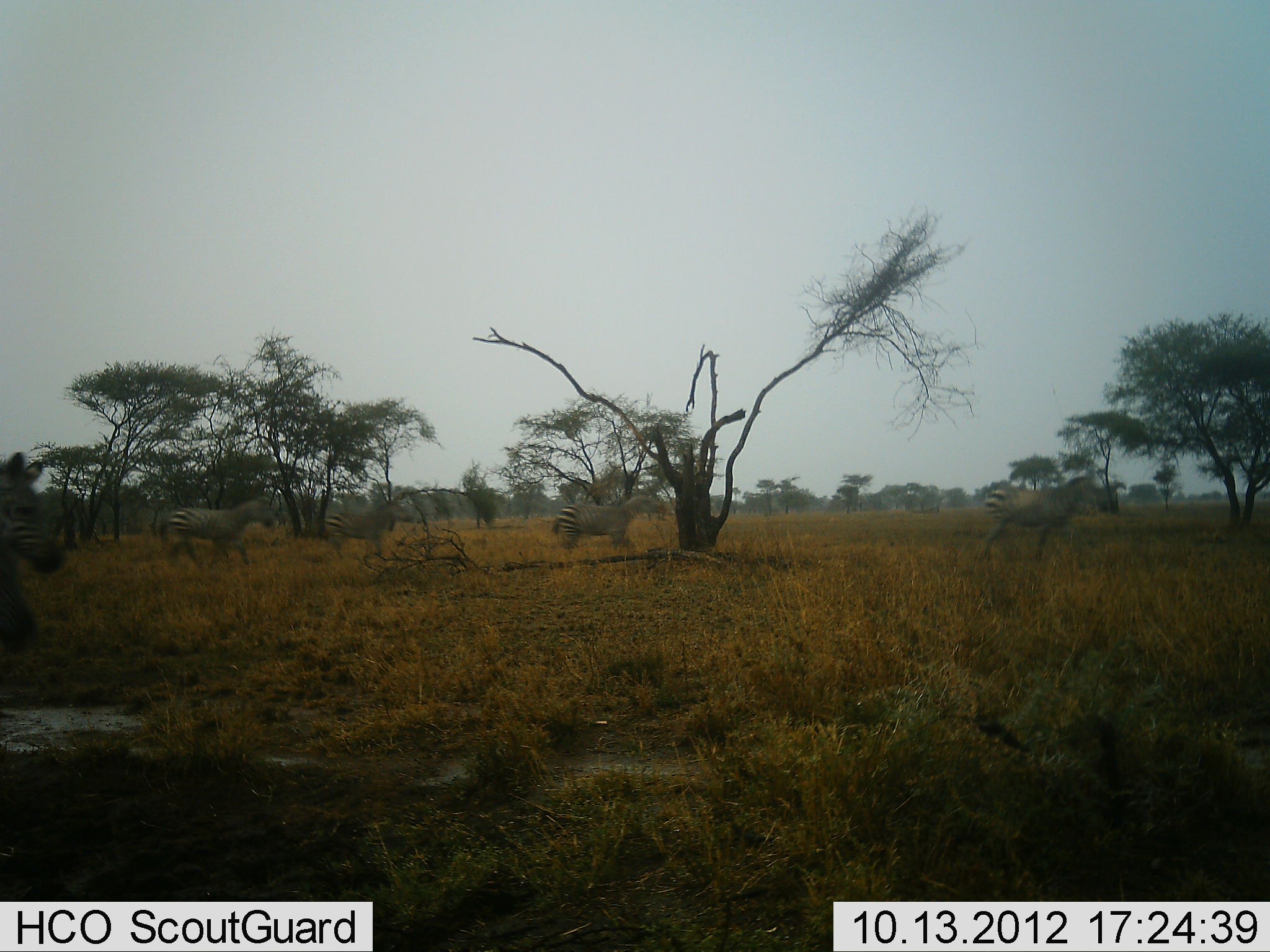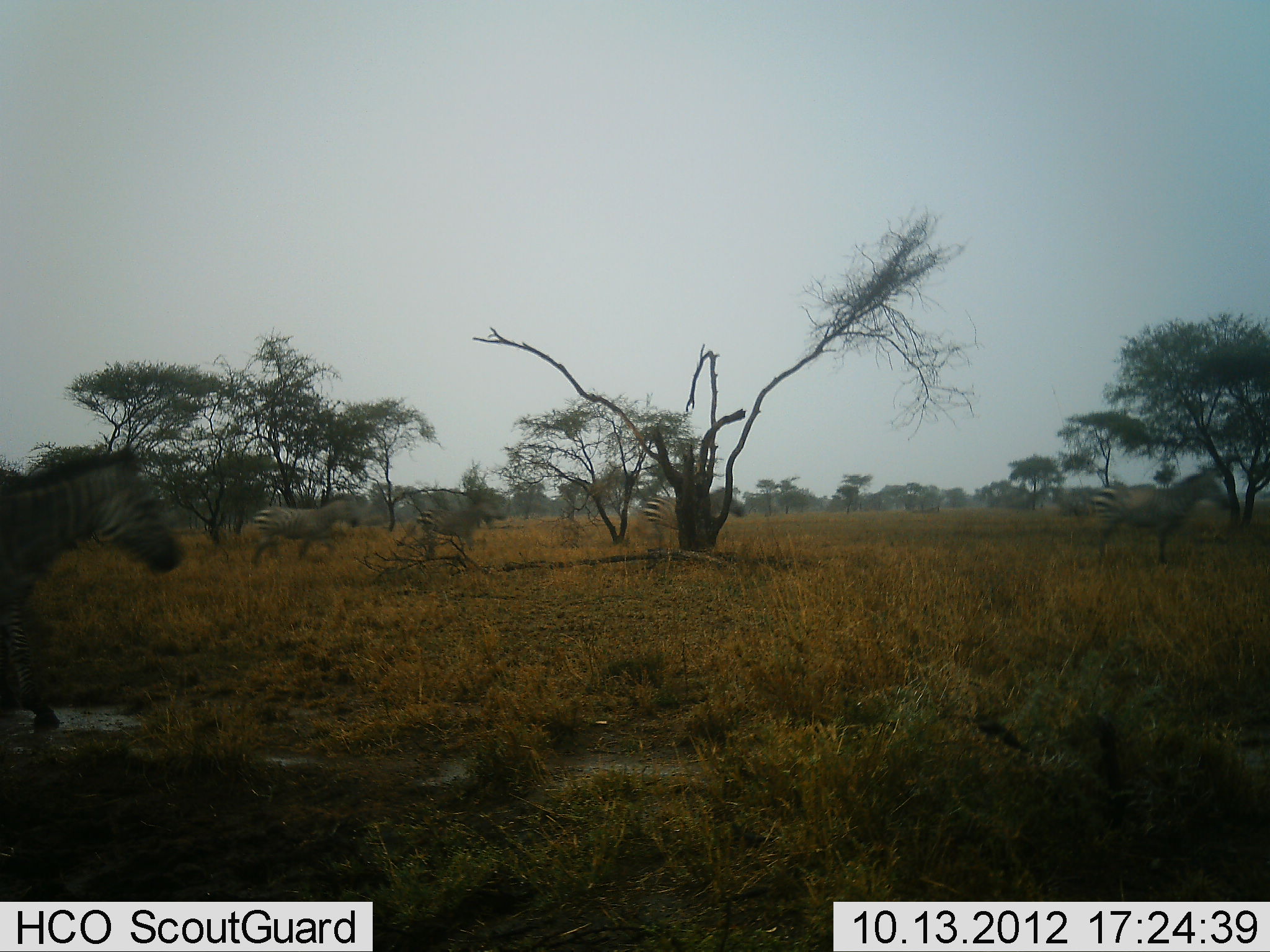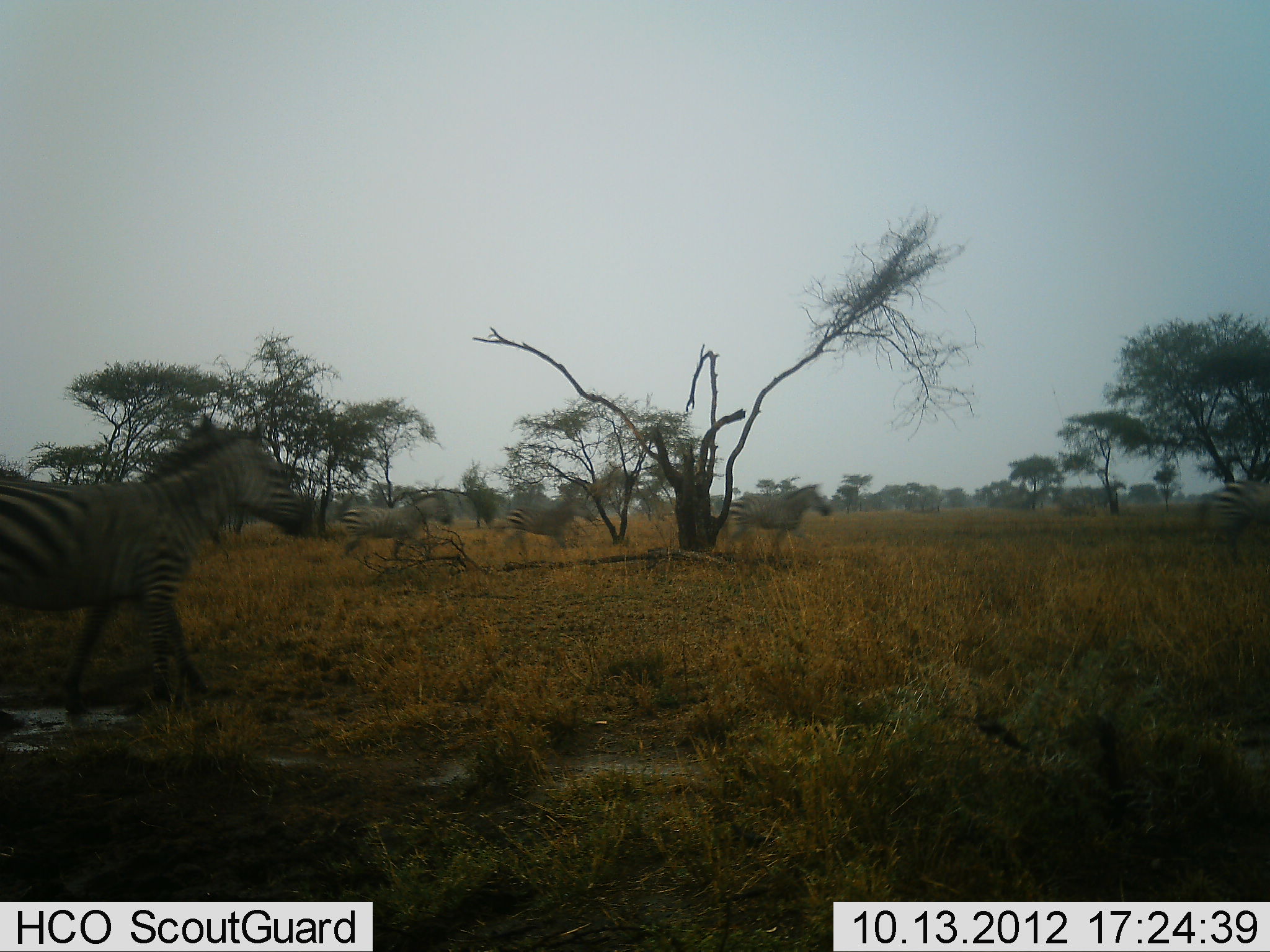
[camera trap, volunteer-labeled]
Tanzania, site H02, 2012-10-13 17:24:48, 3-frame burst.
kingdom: Animalia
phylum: Chordata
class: Mammalia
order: Perissodactyla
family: Equidae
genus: Equus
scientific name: Equus quagga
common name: plains zebra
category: zebra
Zebra (plains zebra) (Equus quagga), count 5. Behavior (volunteer vote fractions): standing 0%, resting 0%, moving 100%, interacting 0%. Young present (vote fraction): 0%. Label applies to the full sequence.